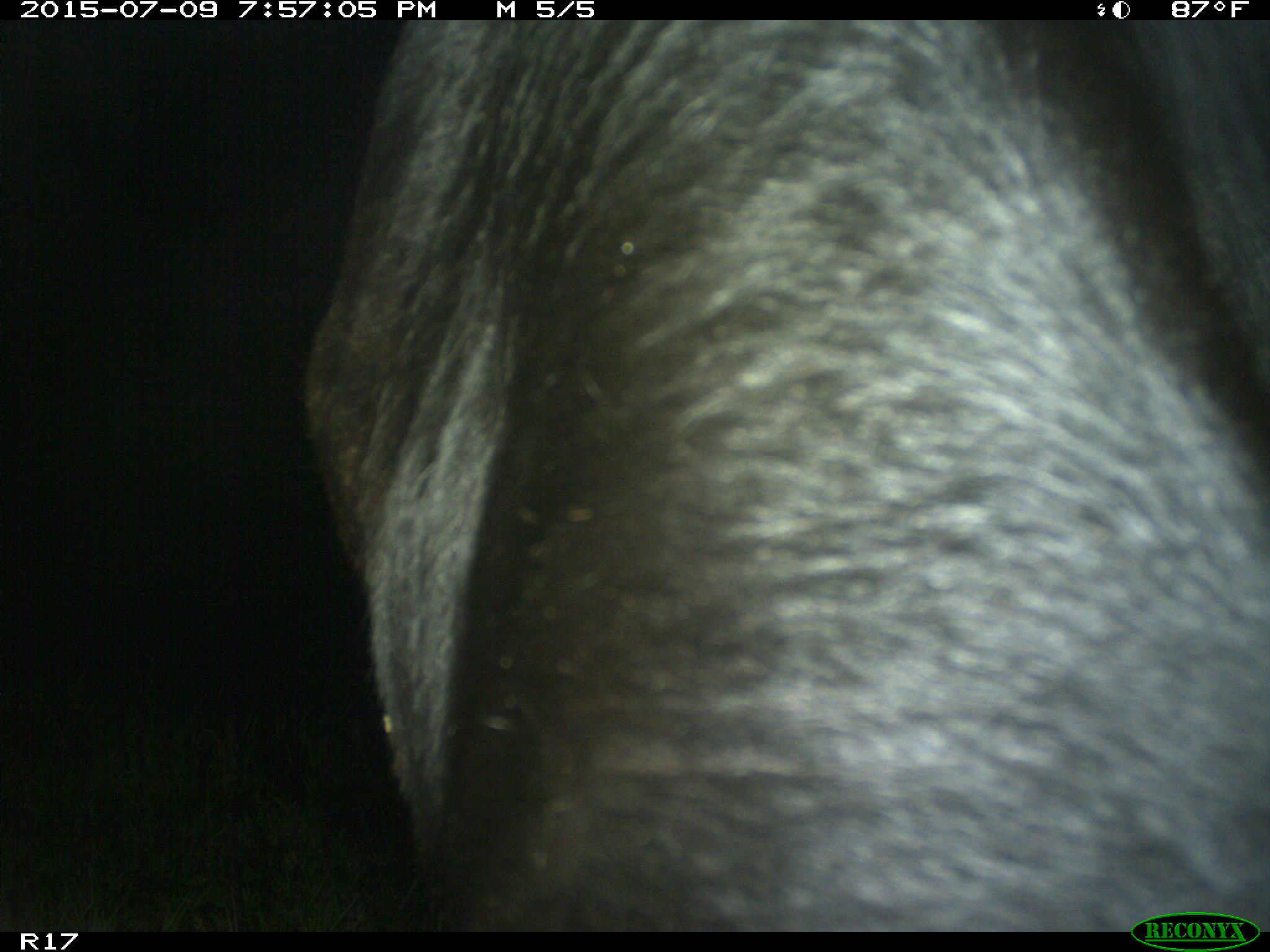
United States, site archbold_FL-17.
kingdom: Animalia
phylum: Chordata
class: Mammalia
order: Artiodactyla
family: Bovidae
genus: Bos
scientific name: Bos taurus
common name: domestic cow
Bos taurus (domestic cow).